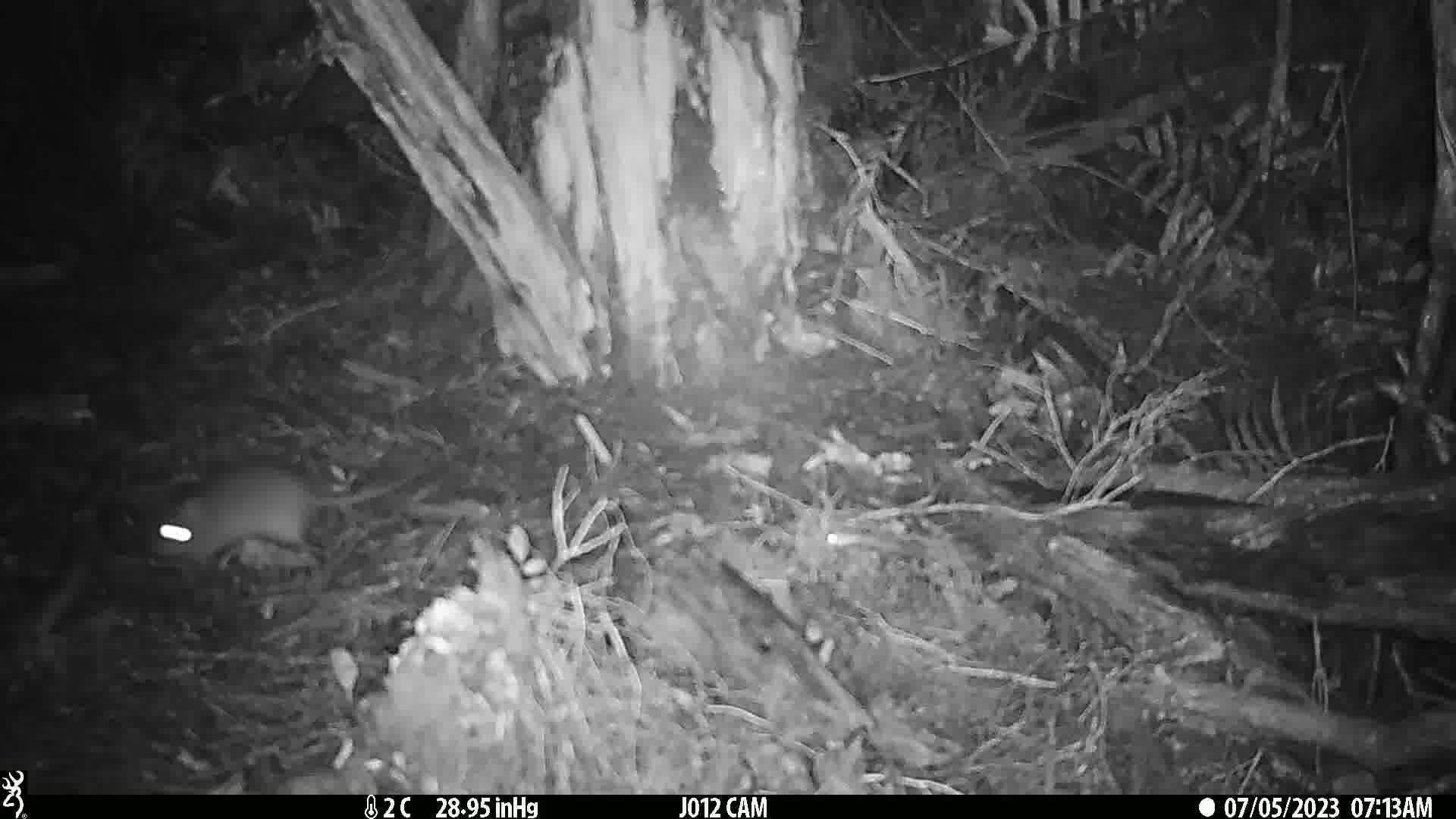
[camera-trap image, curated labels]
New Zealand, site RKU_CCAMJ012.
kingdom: Animalia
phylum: Chordata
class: Mammalia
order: Rodentia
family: Muridae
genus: Rattus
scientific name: Rattus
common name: rat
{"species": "rat (Rattus)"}